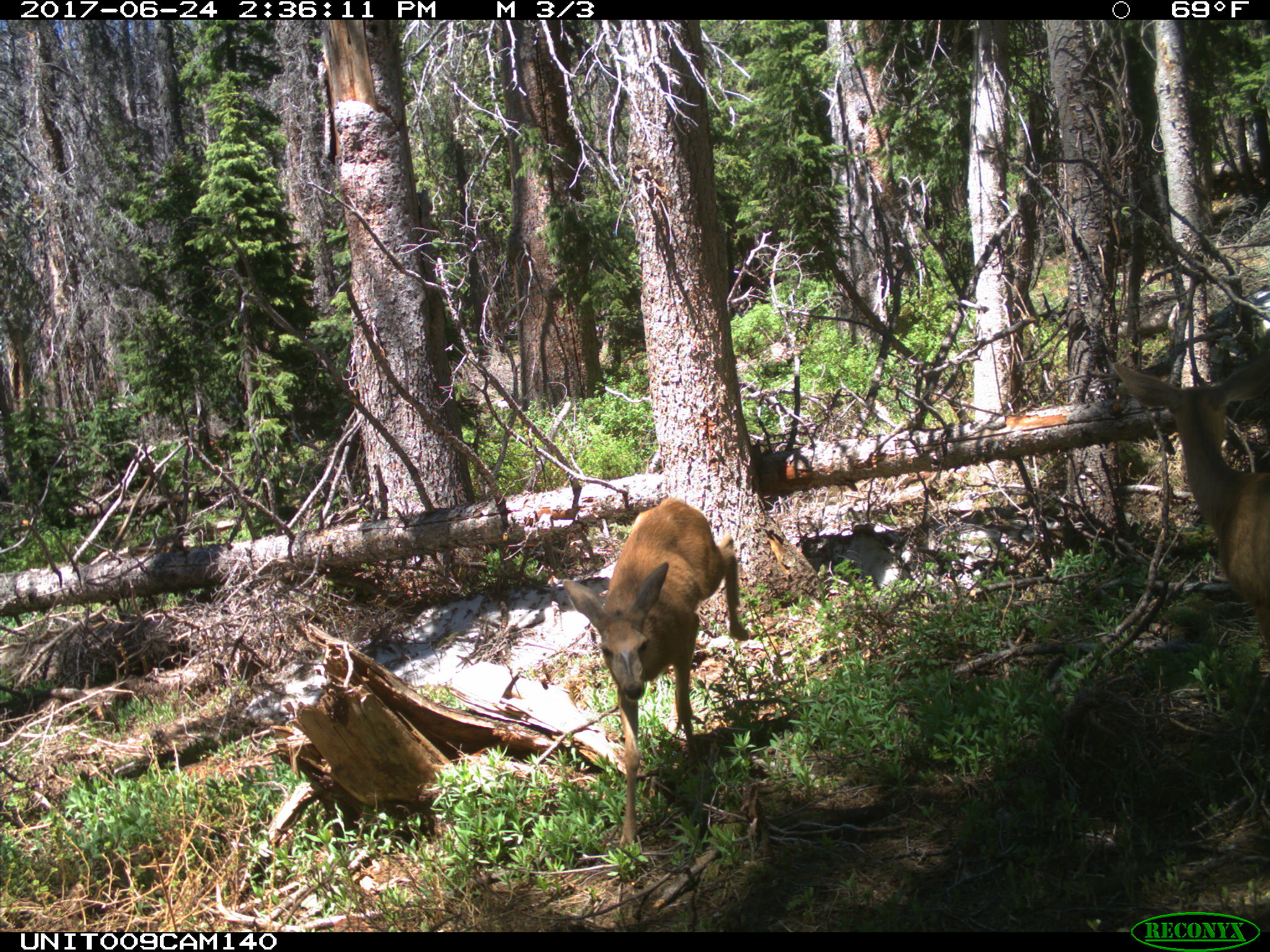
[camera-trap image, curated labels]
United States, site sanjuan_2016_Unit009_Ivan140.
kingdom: Animalia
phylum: Chordata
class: Mammalia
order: Artiodactyla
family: Cervidae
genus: Odocoileus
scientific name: Odocoileus hemionus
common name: mule deer